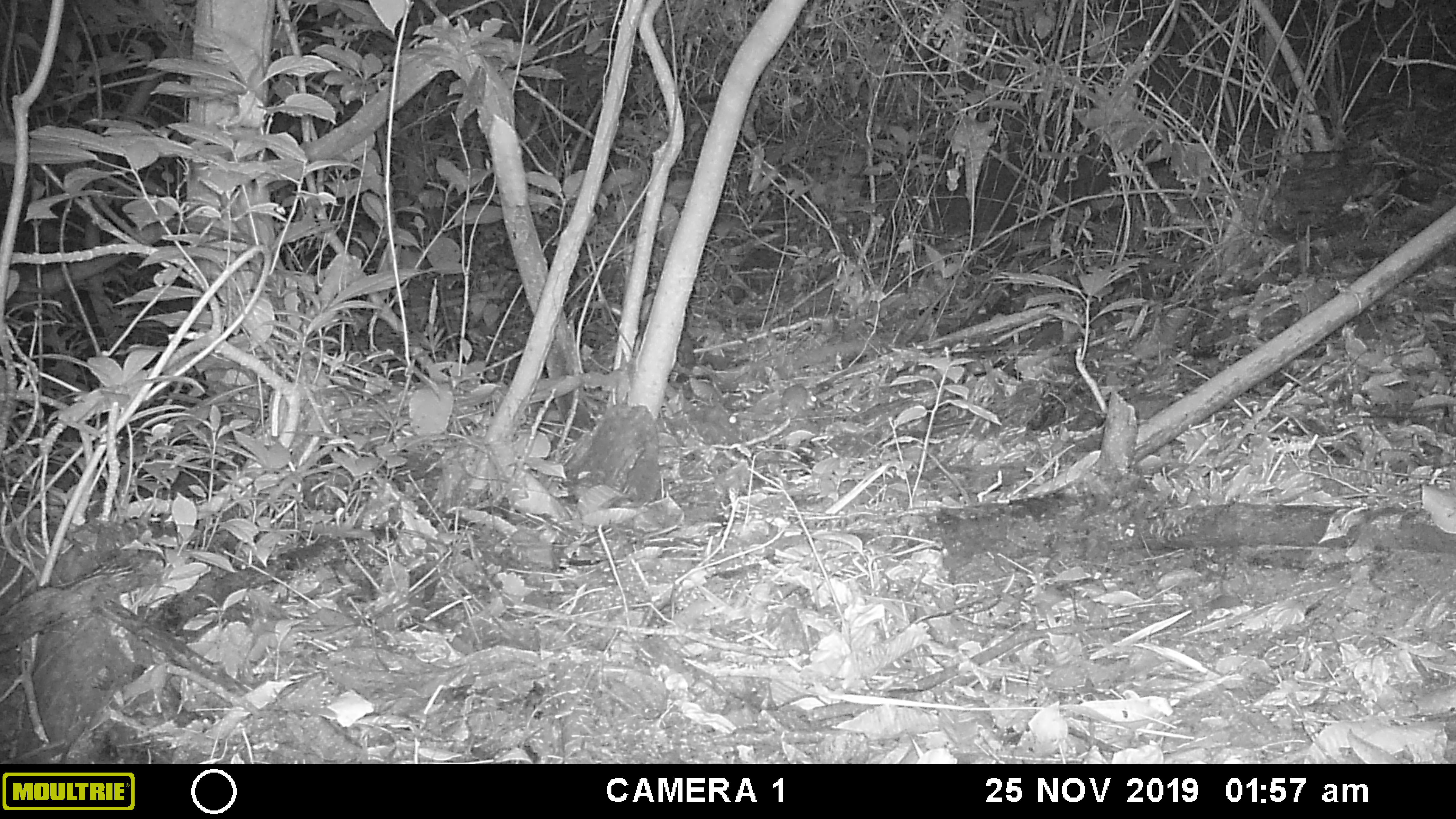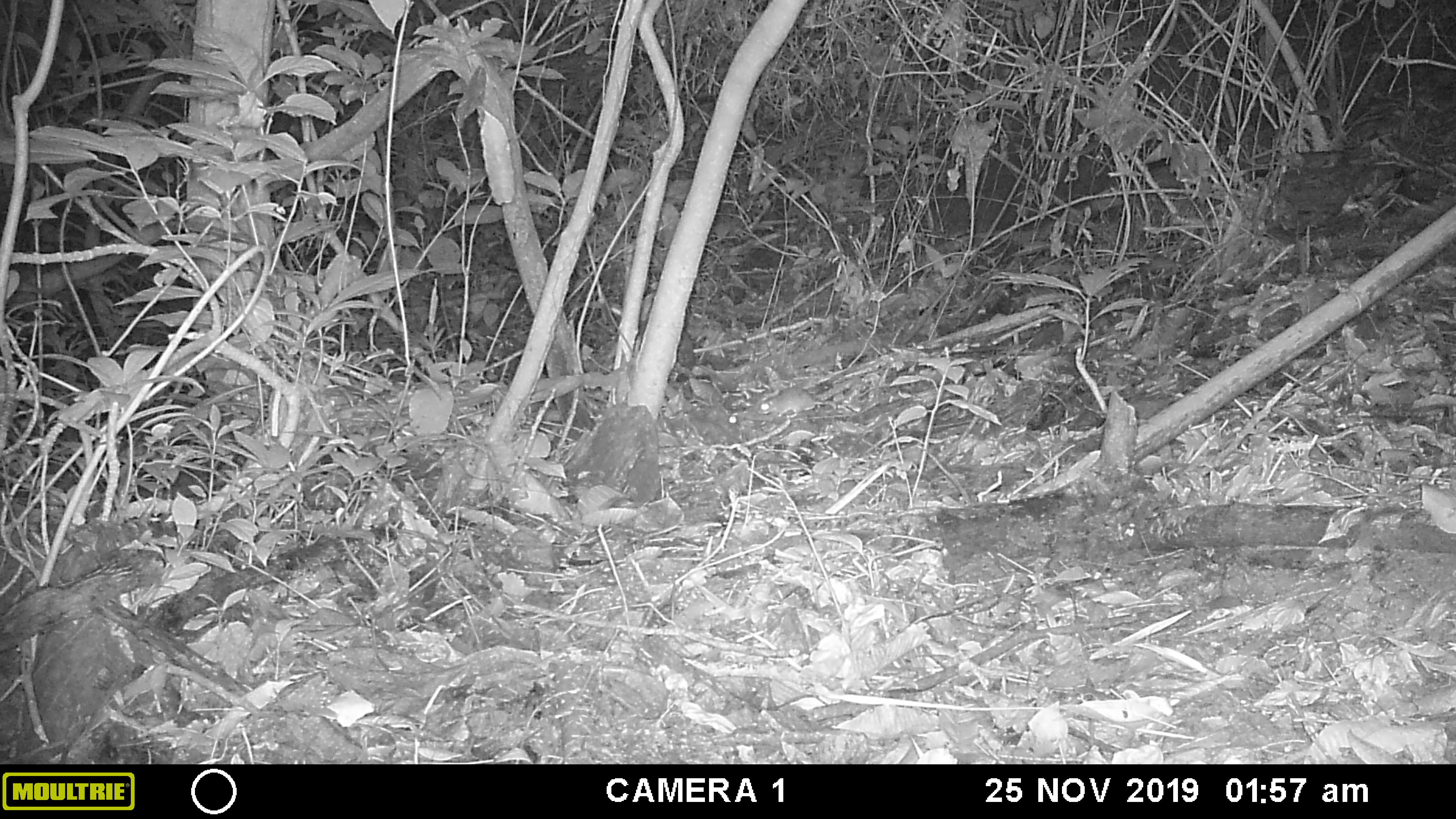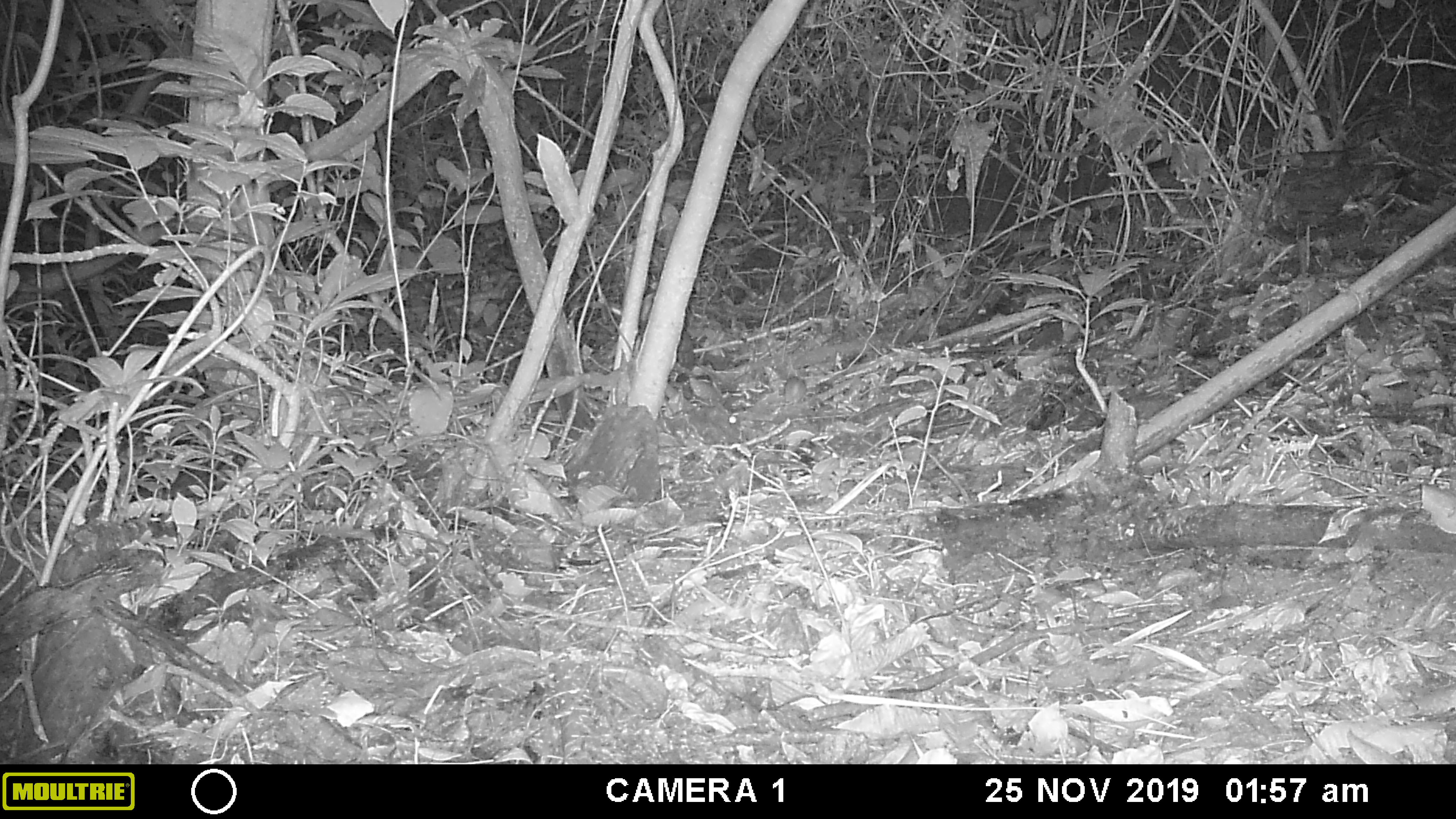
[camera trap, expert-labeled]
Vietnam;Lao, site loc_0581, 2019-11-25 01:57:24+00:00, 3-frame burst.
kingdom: Animalia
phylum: Chordata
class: Mammalia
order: Rodentia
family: Muridae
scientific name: Muridae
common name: old-world mice and rats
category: unidentified murid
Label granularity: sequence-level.